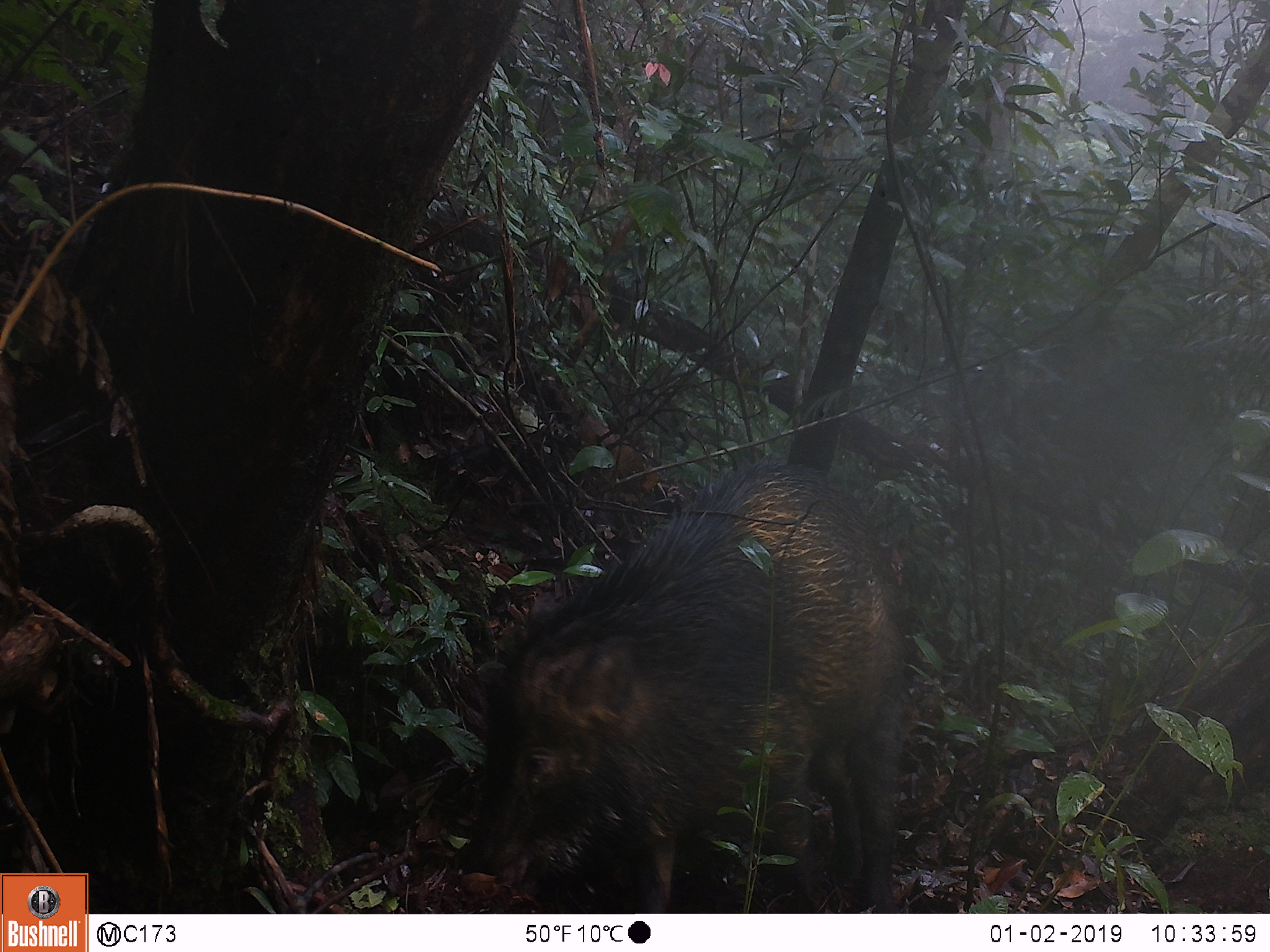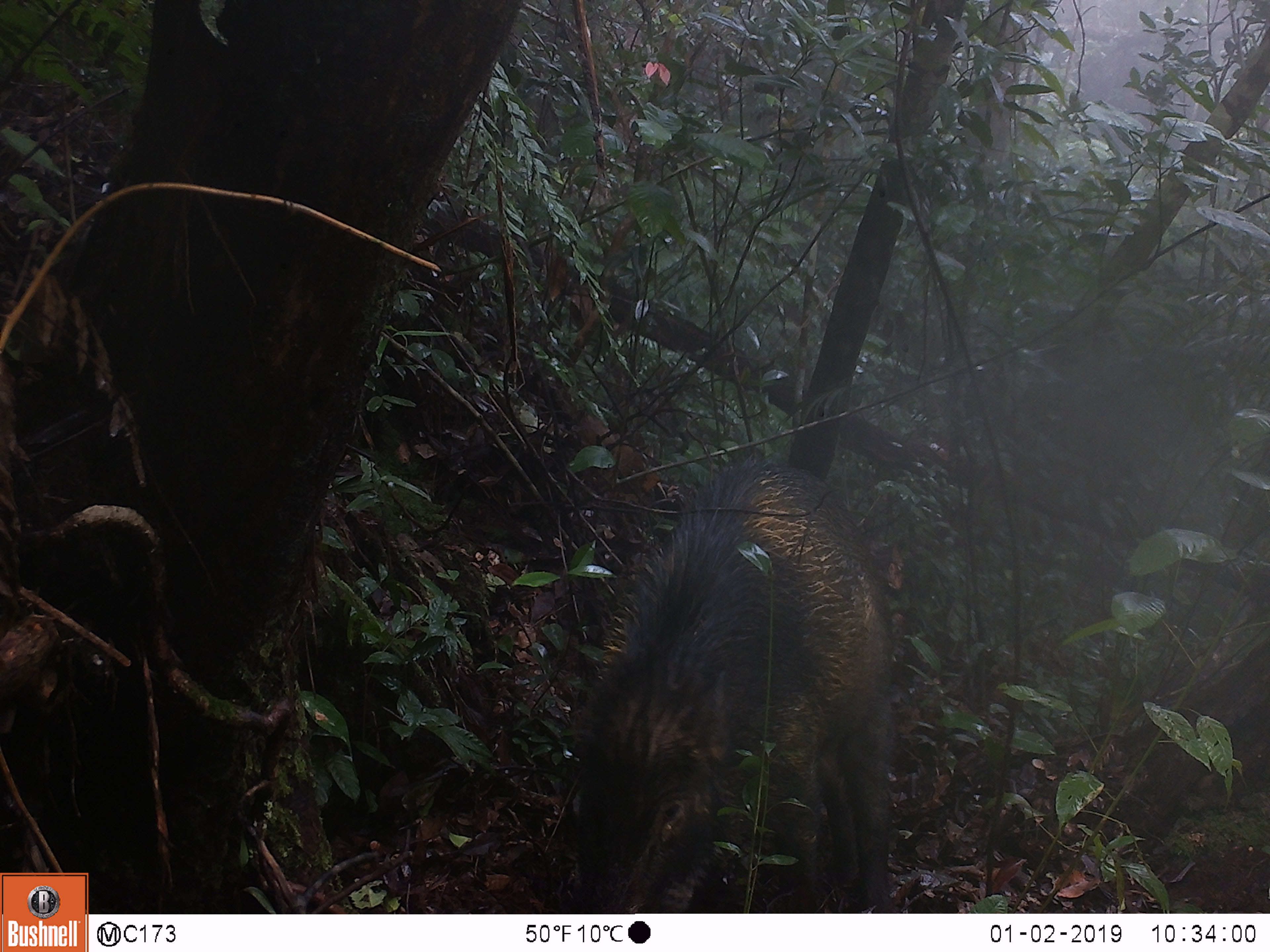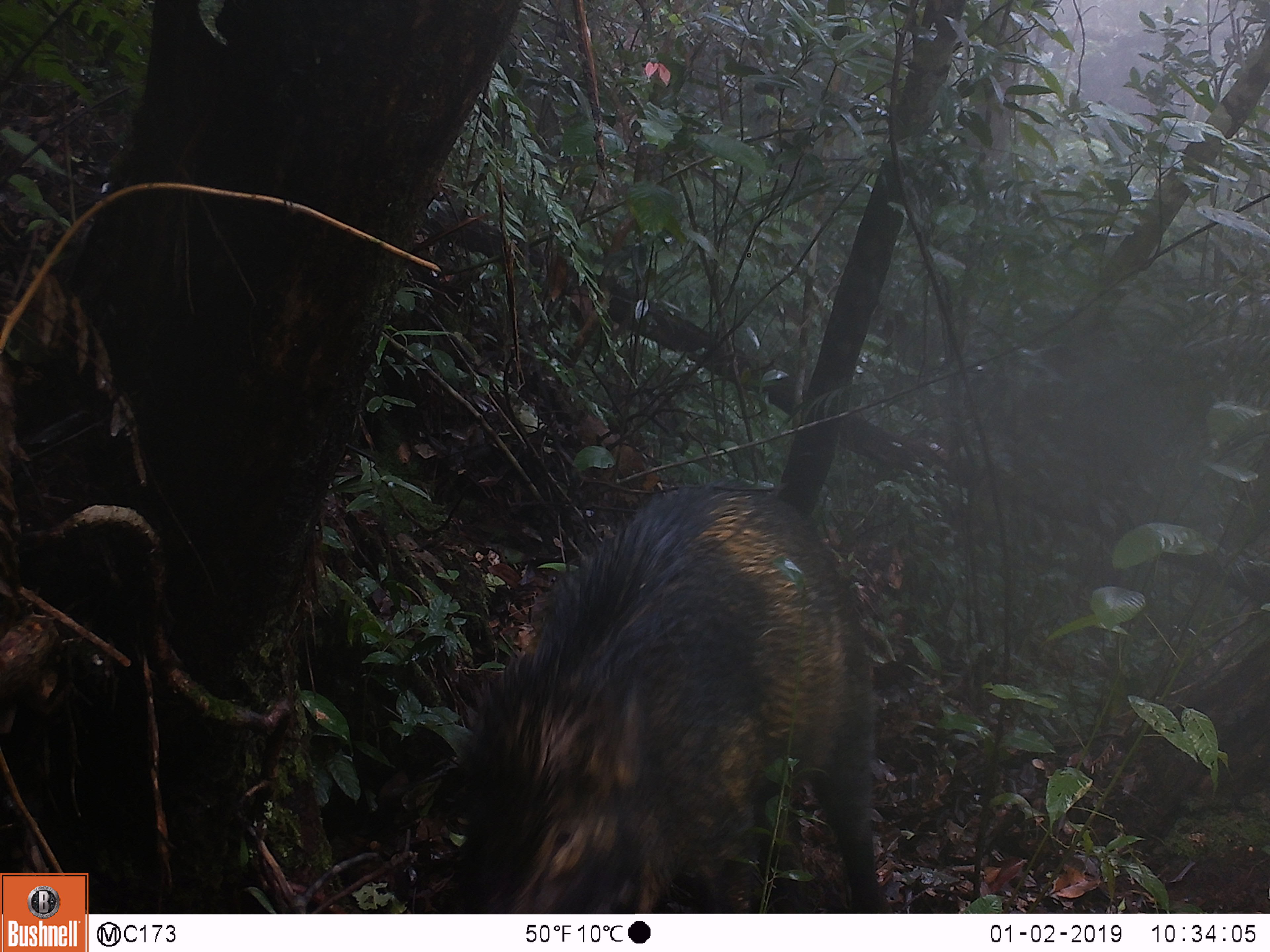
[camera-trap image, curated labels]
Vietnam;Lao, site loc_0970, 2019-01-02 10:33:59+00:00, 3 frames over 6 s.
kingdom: Animalia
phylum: Chordata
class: Mammalia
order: Artiodactyla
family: Suidae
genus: Sus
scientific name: Sus scrofa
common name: eurasian wild pig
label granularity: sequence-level